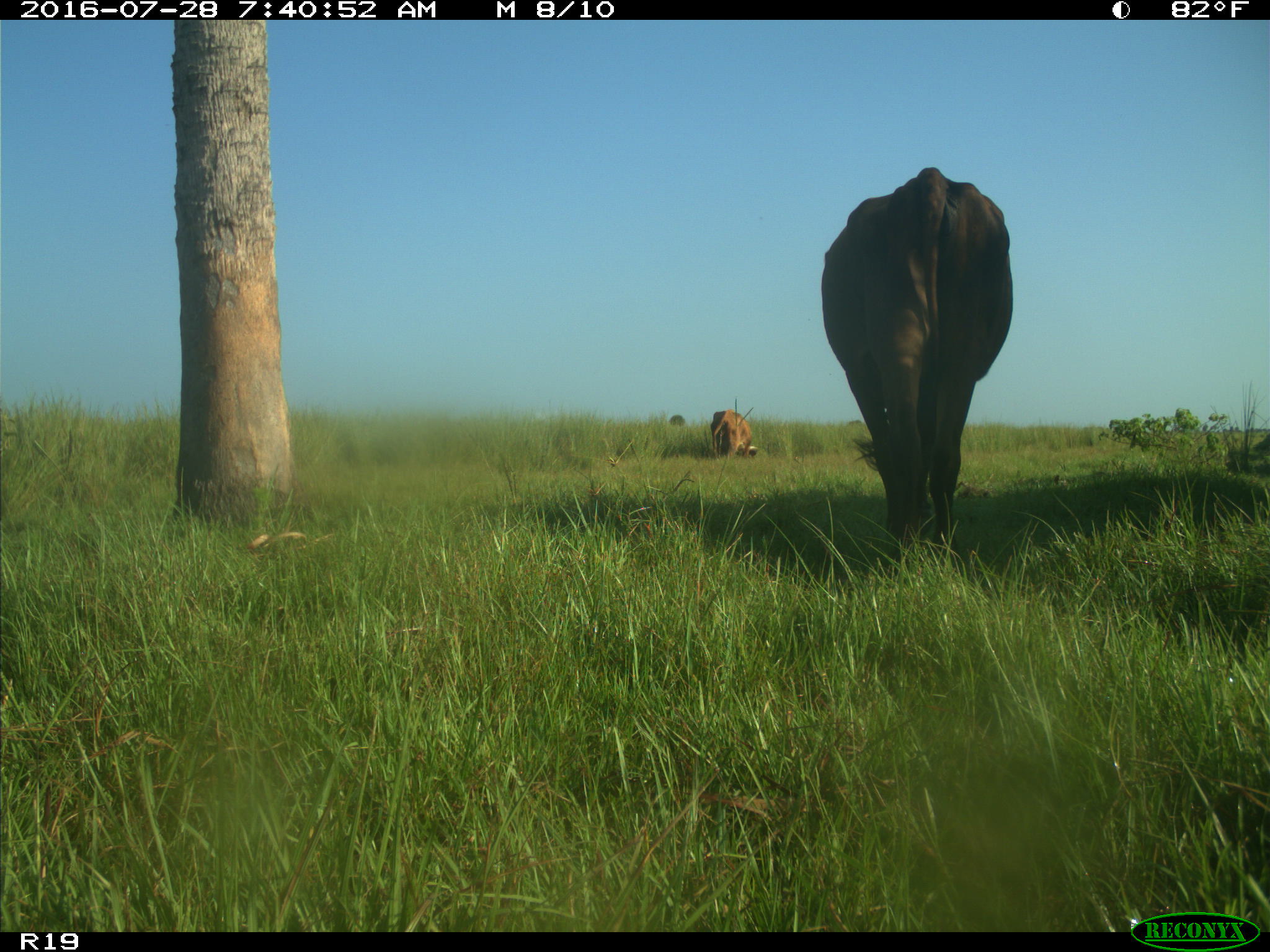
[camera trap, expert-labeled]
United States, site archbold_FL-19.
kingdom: Animalia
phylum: Chordata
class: Mammalia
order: Artiodactyla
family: Bovidae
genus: Bos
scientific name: Bos taurus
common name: domestic cow